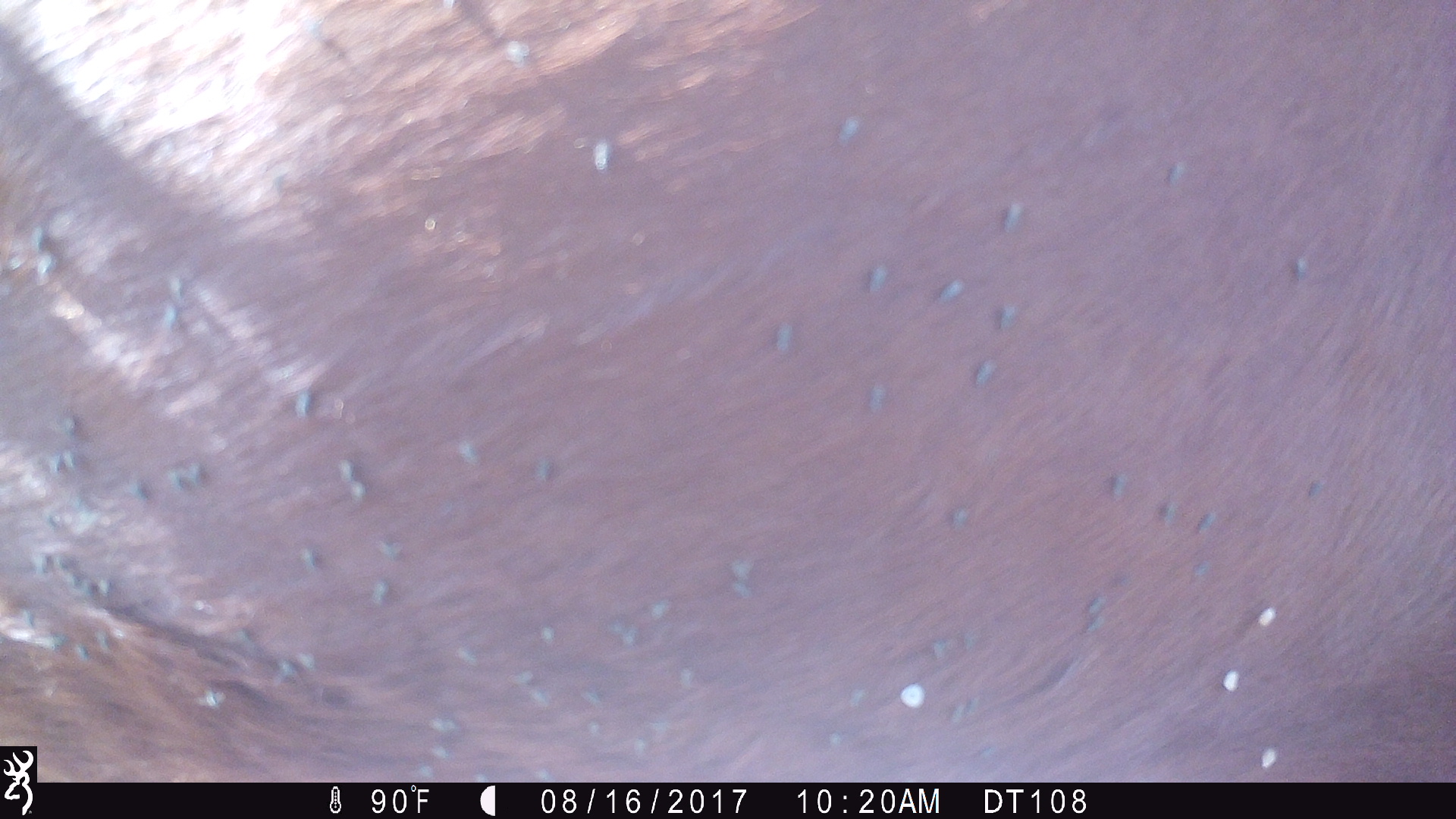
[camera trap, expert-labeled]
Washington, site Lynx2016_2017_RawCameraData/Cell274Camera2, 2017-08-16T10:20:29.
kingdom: Animalia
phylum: Chordata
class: Mammalia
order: Artiodactyla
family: Bovidae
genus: Bos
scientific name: Bos taurus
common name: domestic cattle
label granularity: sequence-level